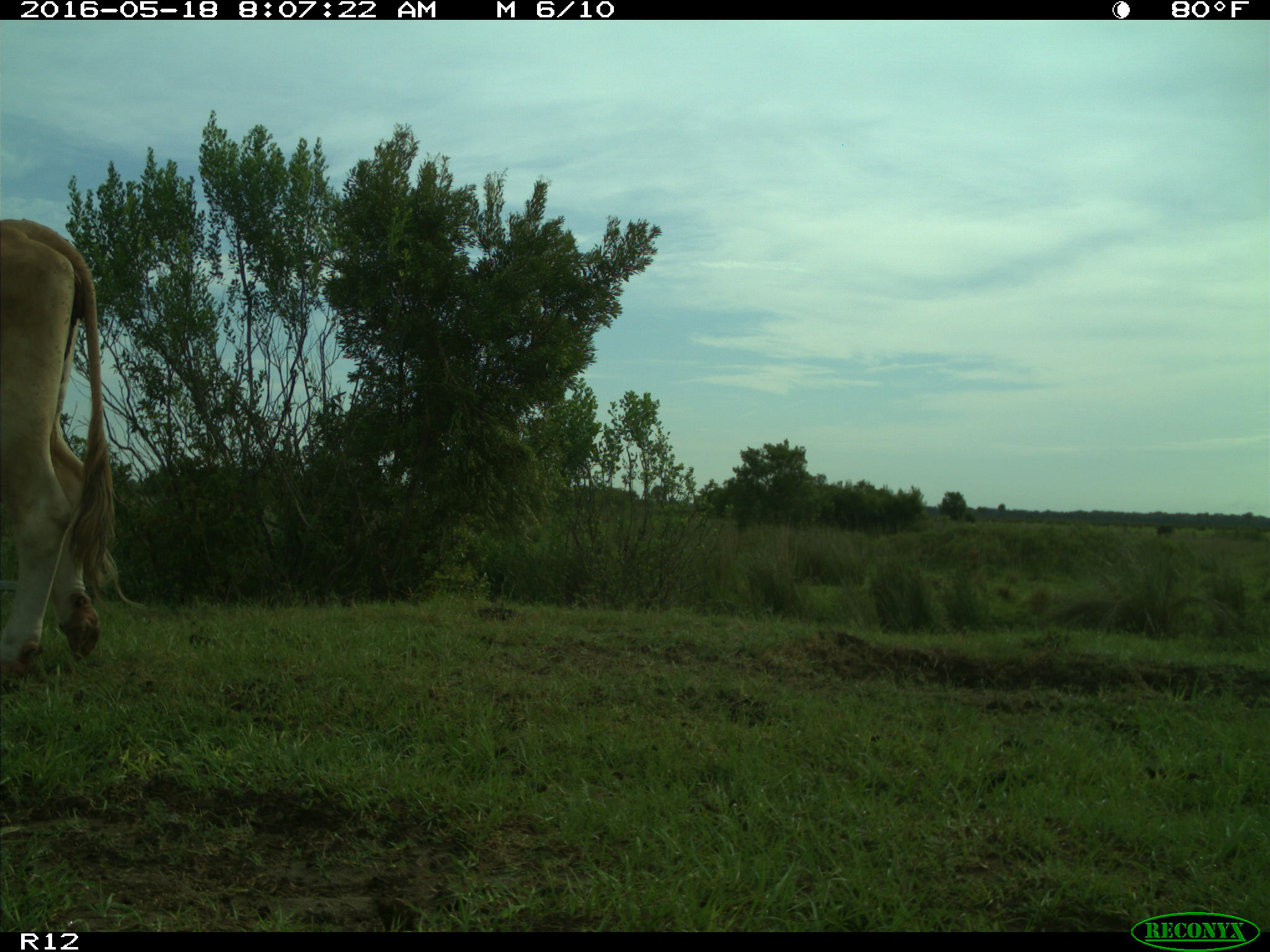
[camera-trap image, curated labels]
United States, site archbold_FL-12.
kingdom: Animalia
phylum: Chordata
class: Mammalia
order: Artiodactyla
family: Bovidae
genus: Bos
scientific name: Bos taurus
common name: domestic cow